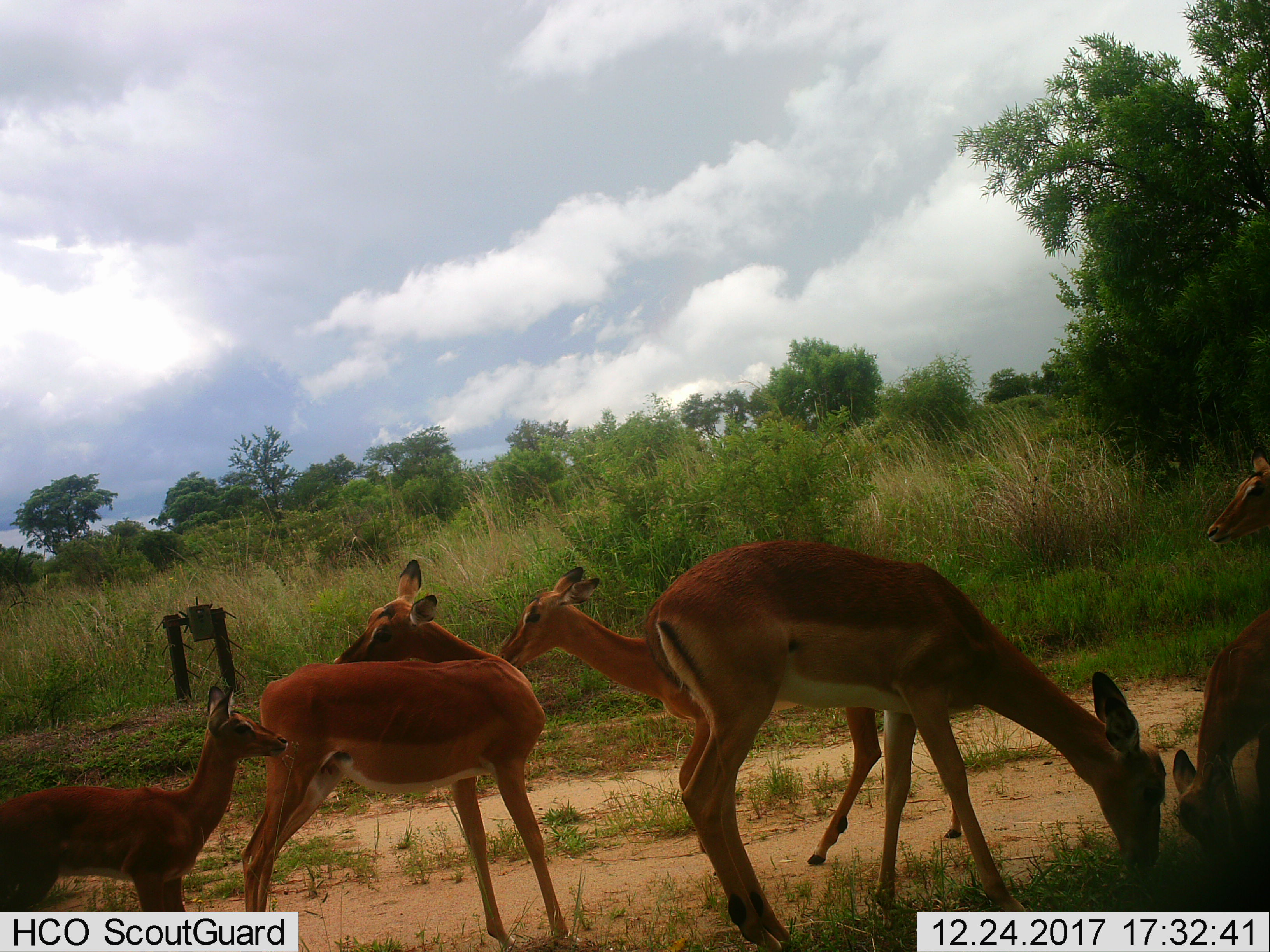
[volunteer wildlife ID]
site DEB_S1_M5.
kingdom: Animalia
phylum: Chordata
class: Mammalia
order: Artiodactyla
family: Bovidae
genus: Aepyceros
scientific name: Aepyceros melampus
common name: impala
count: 6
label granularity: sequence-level